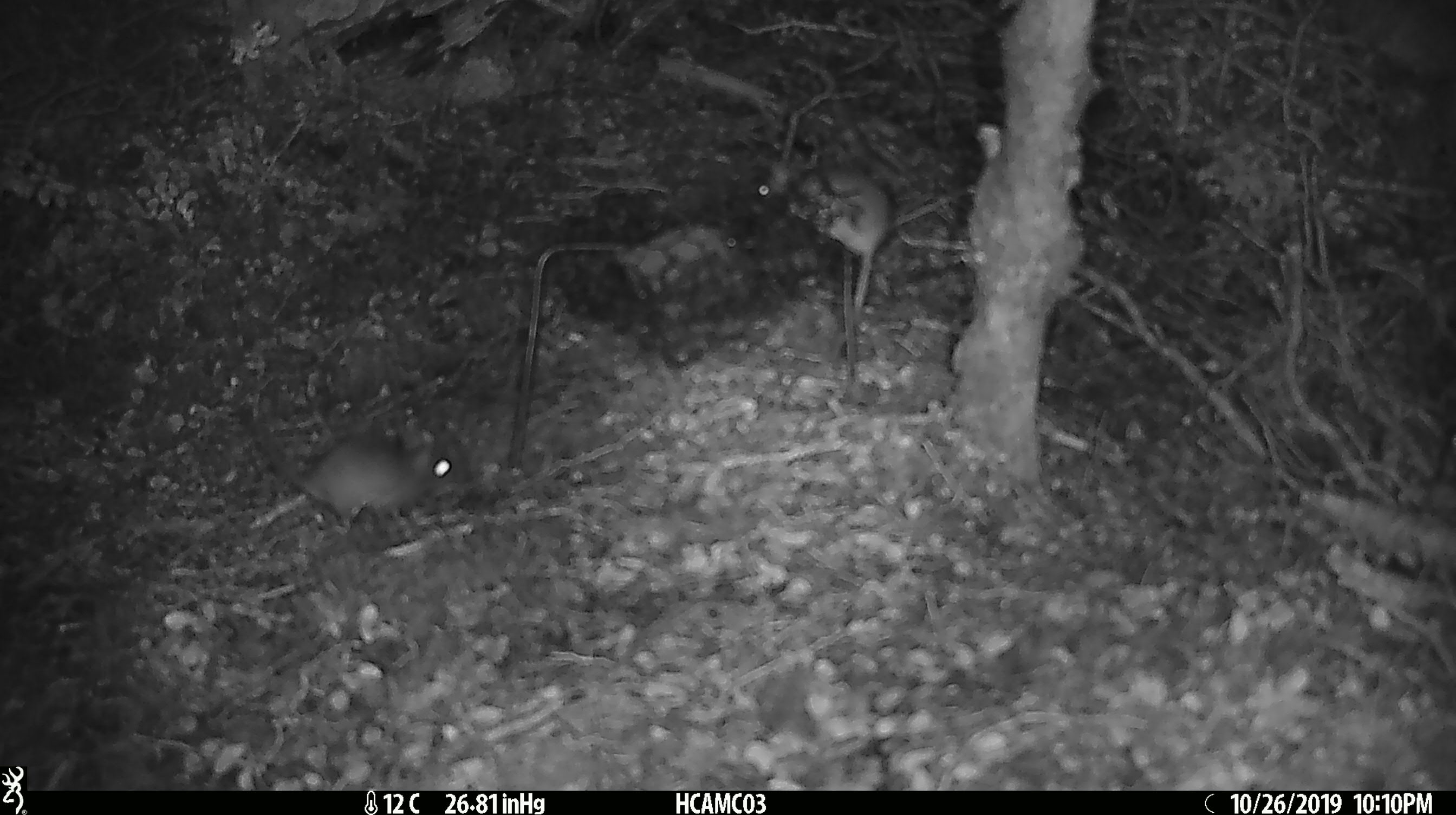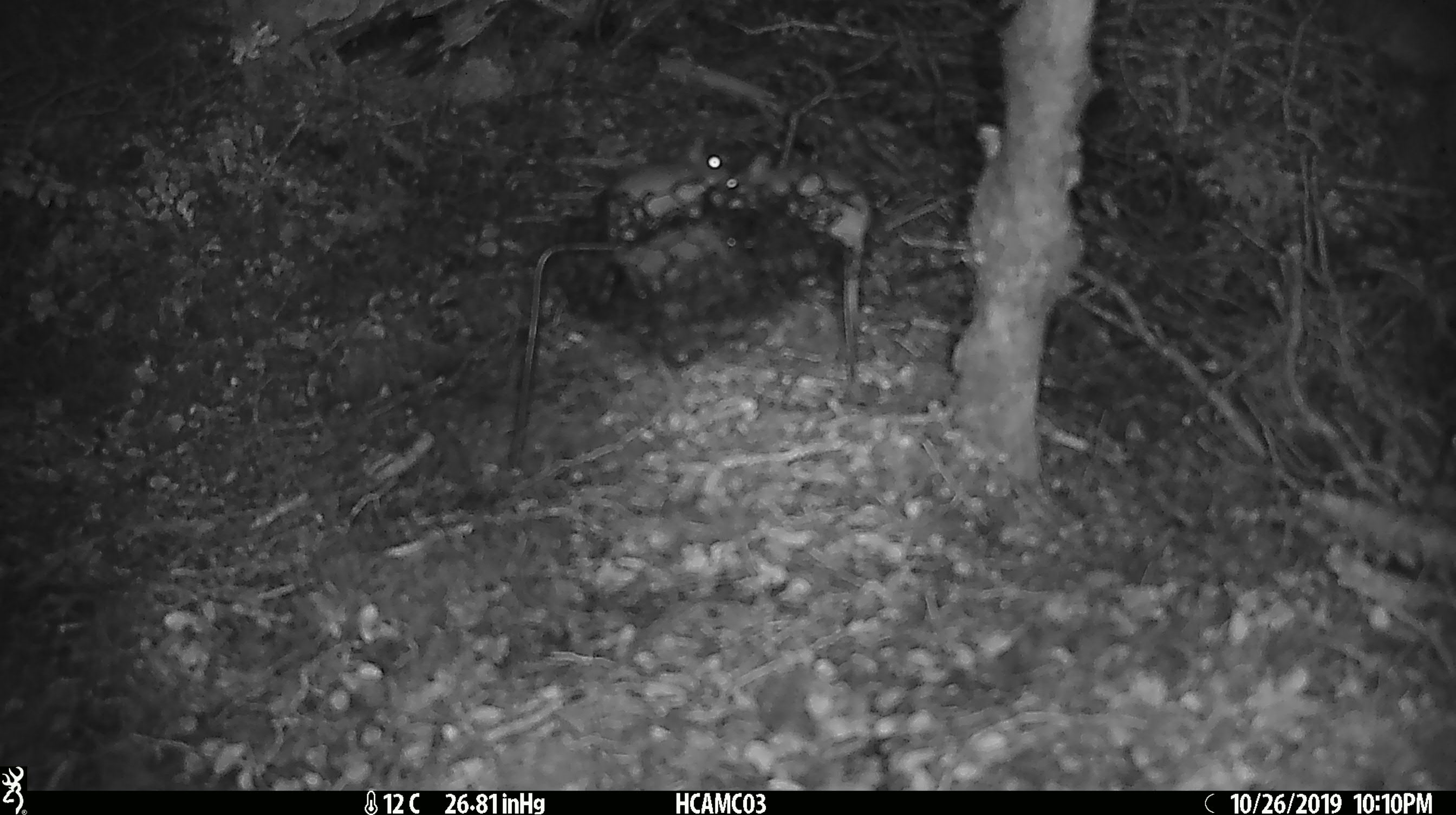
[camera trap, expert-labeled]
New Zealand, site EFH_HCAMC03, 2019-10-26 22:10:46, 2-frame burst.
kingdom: Animalia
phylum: Chordata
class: Mammalia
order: Rodentia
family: Muridae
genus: Mus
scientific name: Mus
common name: mouse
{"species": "mouse (Mus)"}